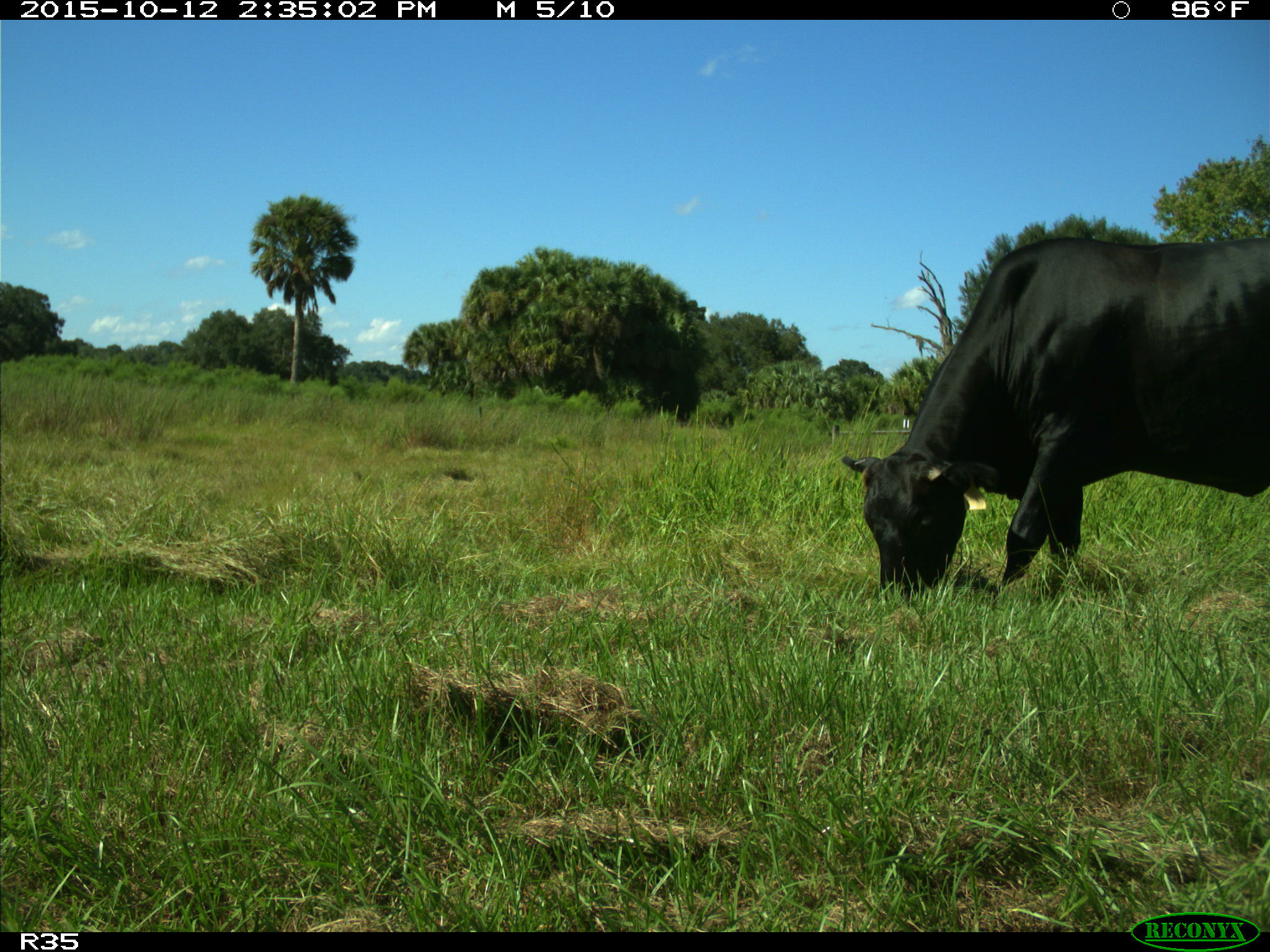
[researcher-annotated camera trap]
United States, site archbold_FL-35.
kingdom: Animalia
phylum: Chordata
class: Mammalia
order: Artiodactyla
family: Bovidae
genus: Bos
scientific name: Bos taurus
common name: domestic cow